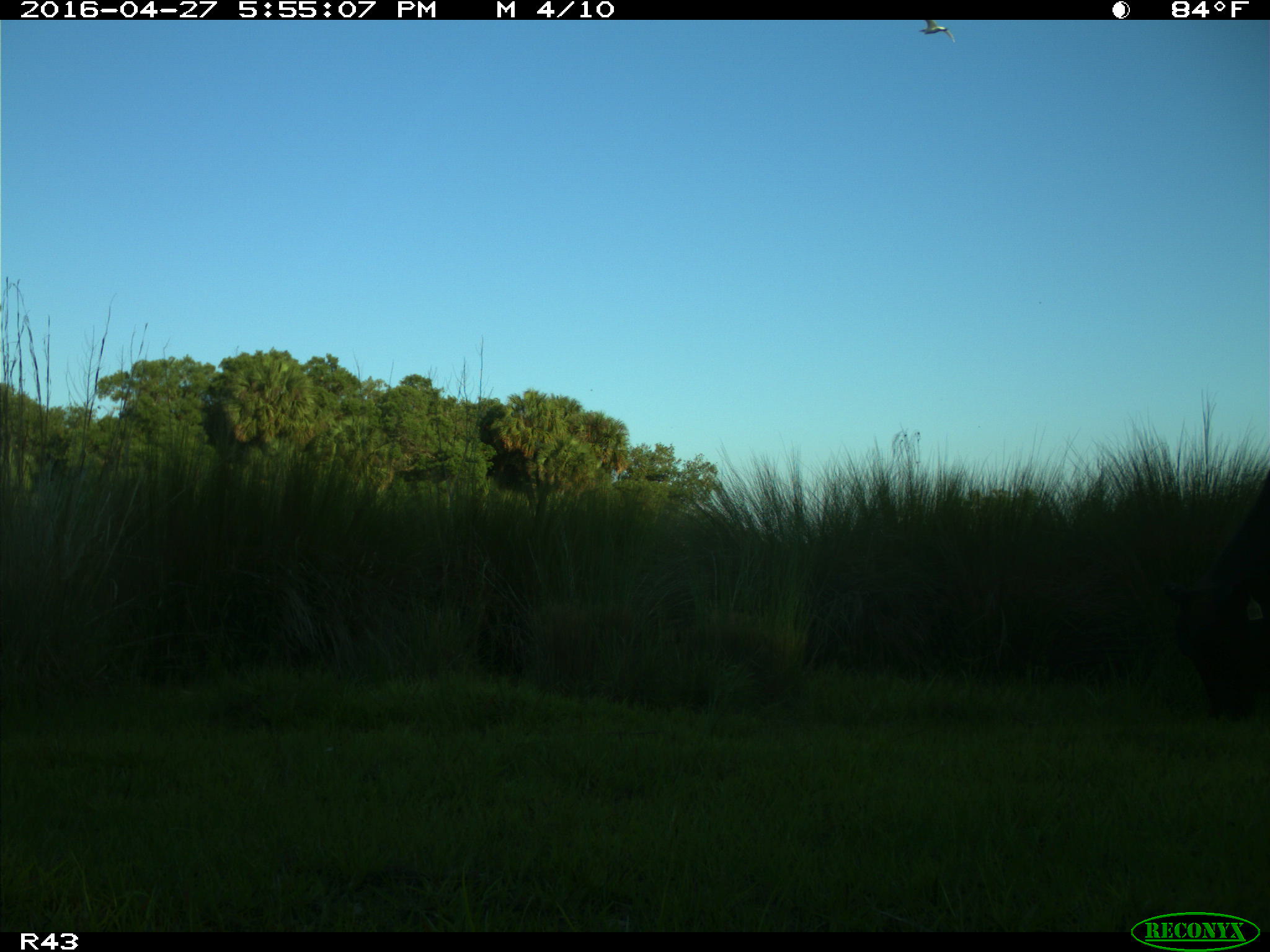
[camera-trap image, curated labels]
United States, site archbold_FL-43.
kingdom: Animalia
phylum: Chordata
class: Mammalia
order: Artiodactyla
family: Bovidae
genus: Bos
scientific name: Bos taurus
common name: domestic cow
Bos taurus (domestic cow).